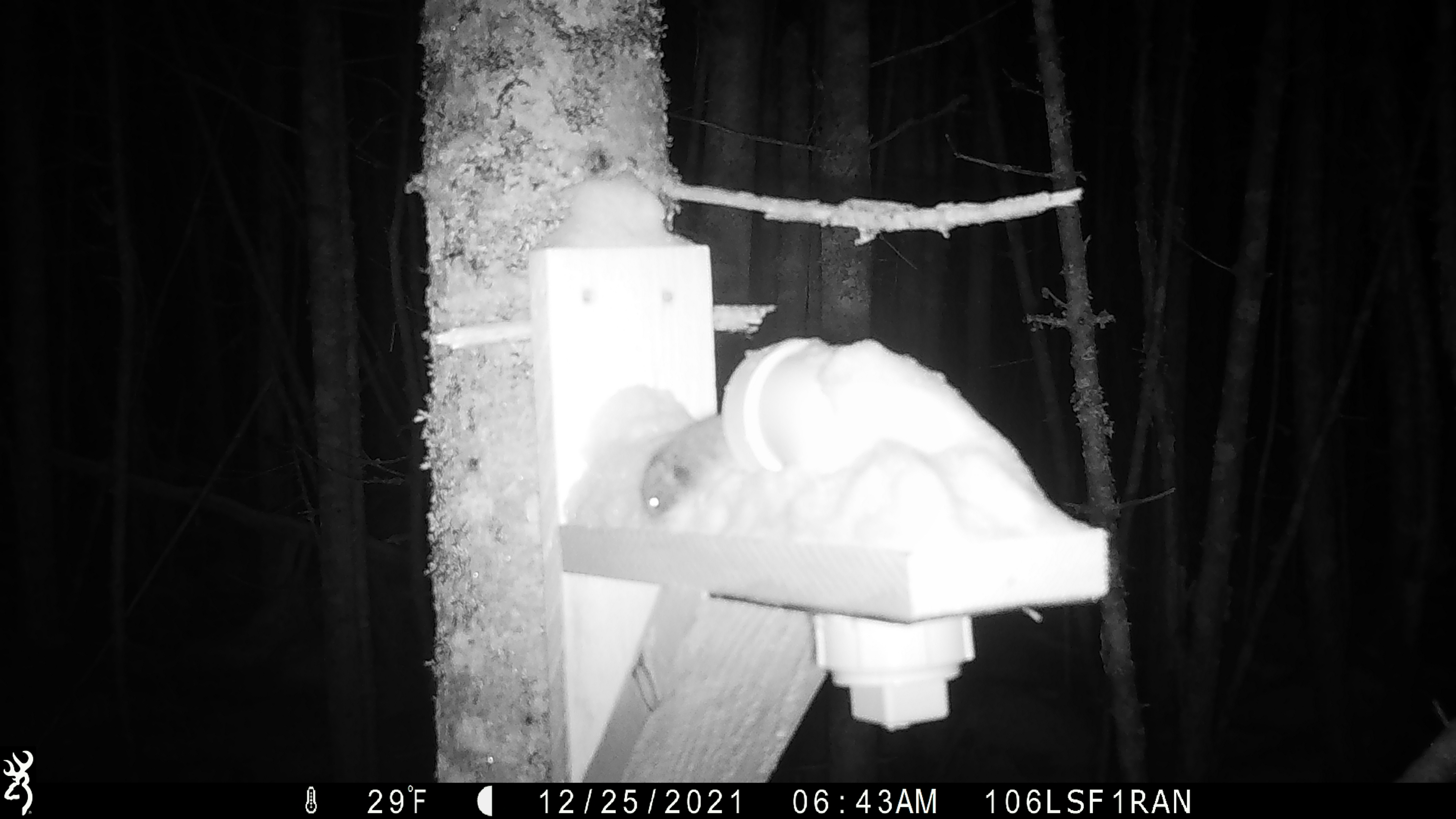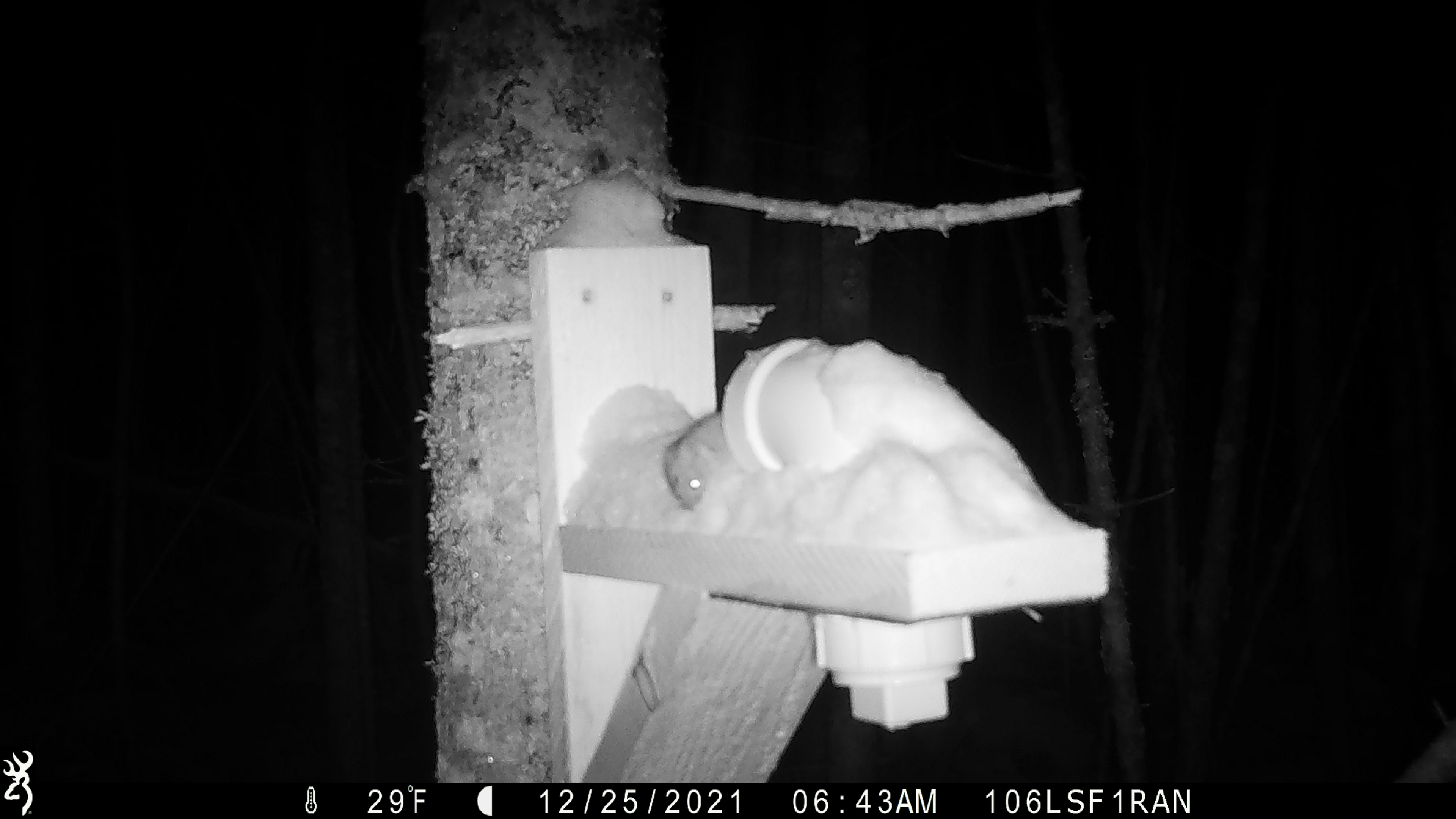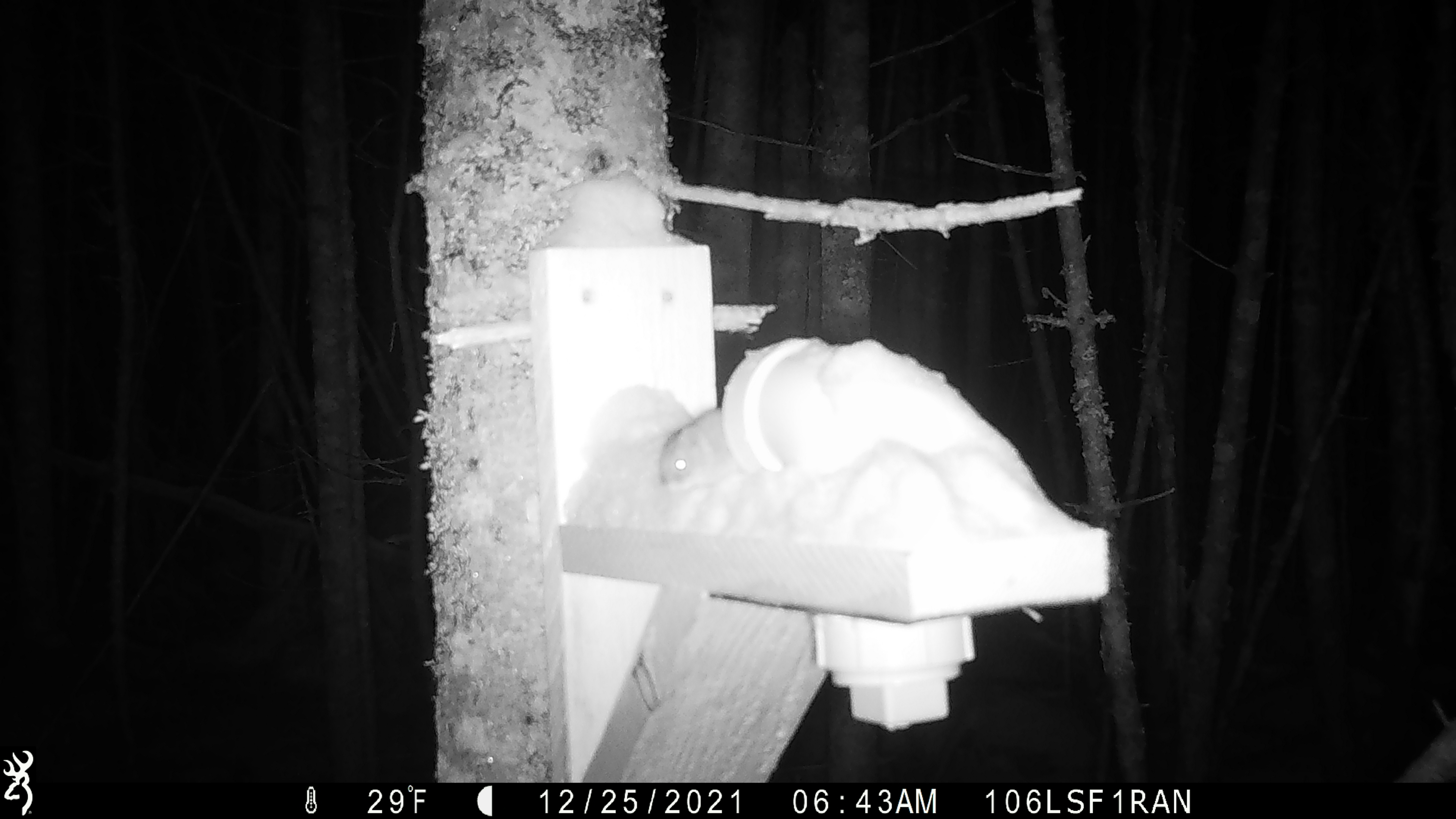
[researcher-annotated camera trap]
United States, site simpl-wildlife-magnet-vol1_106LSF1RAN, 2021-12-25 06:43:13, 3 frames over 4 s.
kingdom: Animalia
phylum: Chordata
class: Mammalia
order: Rodentia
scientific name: Rodentia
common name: mouse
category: mouse sp.